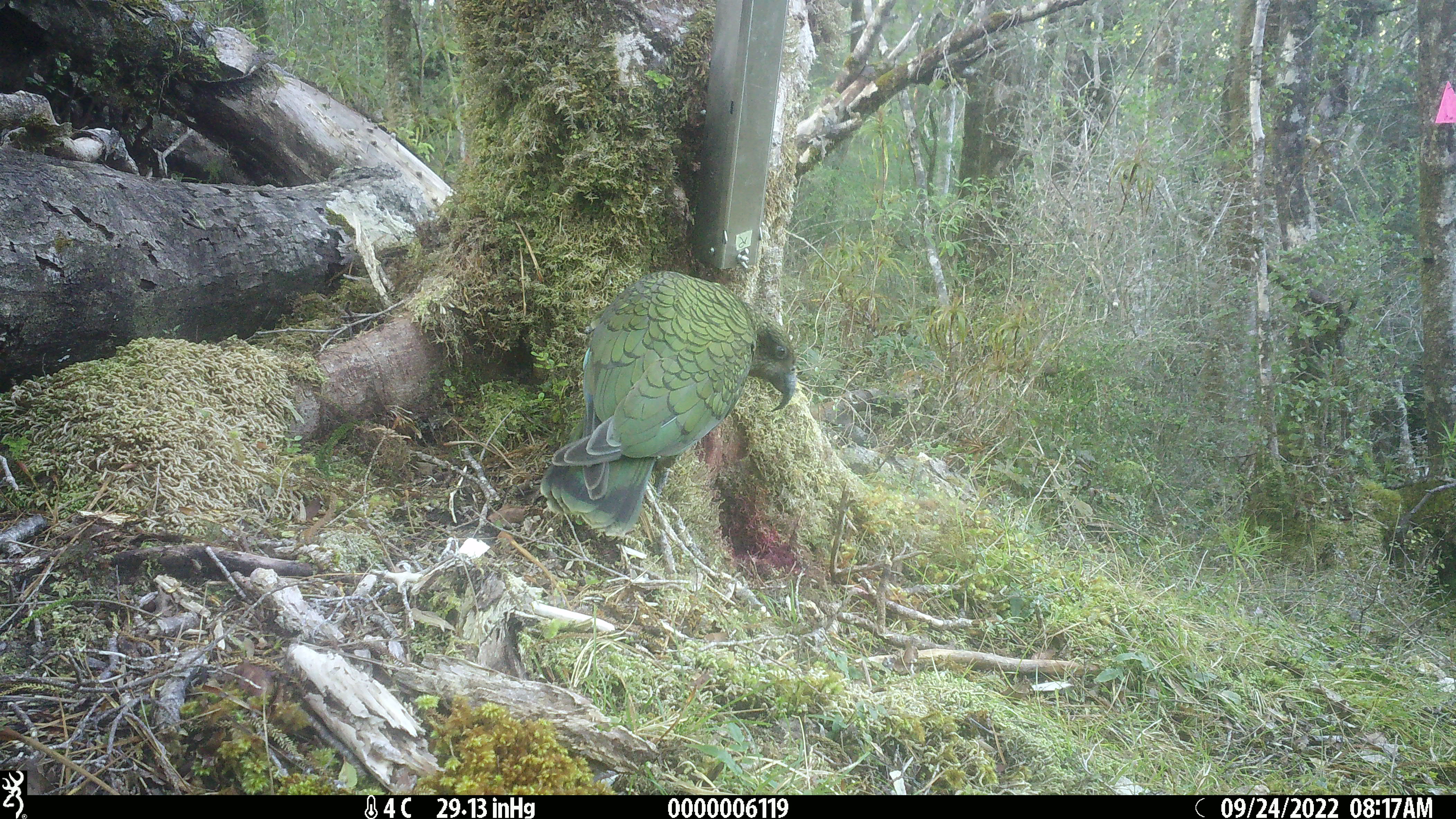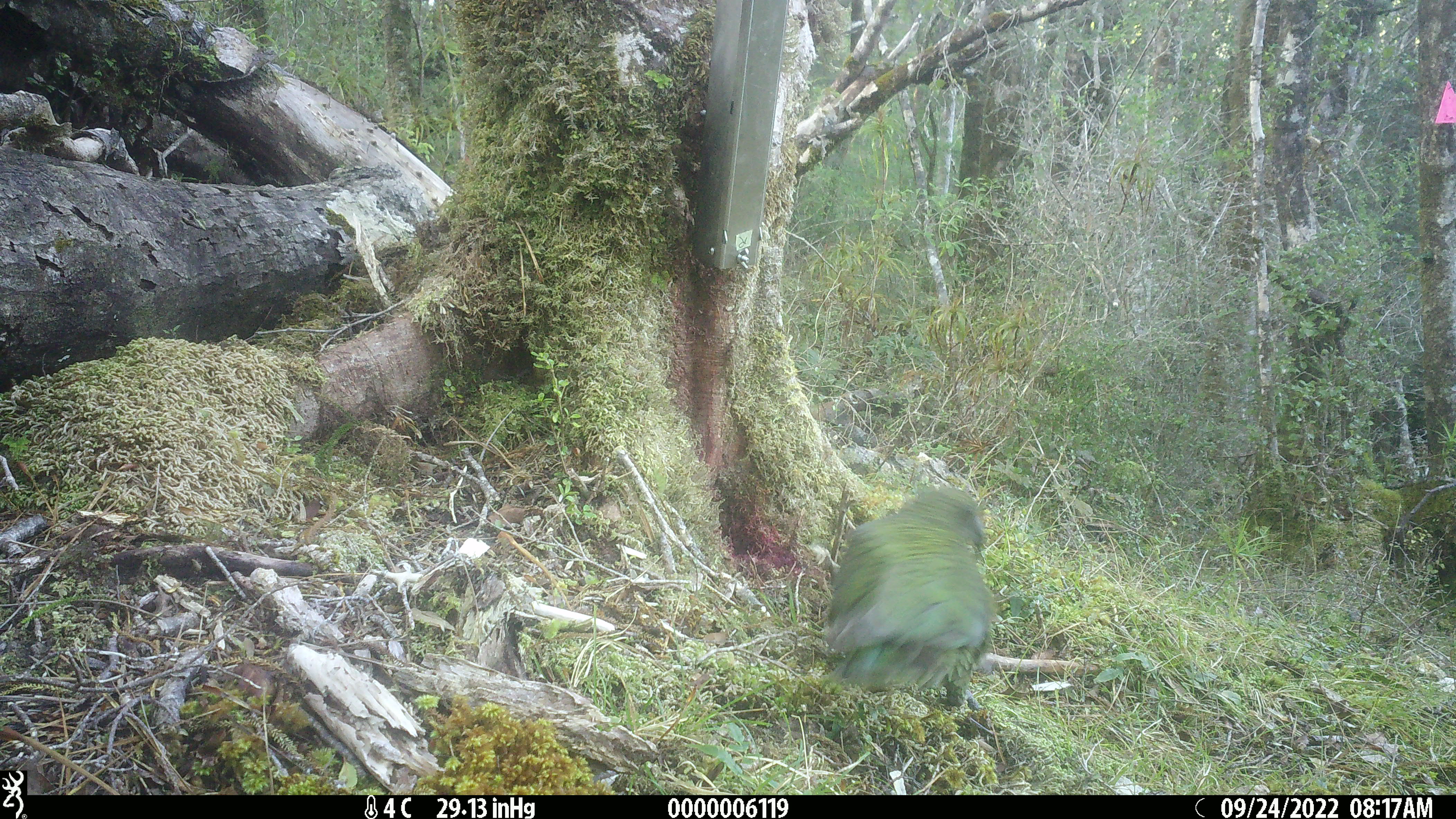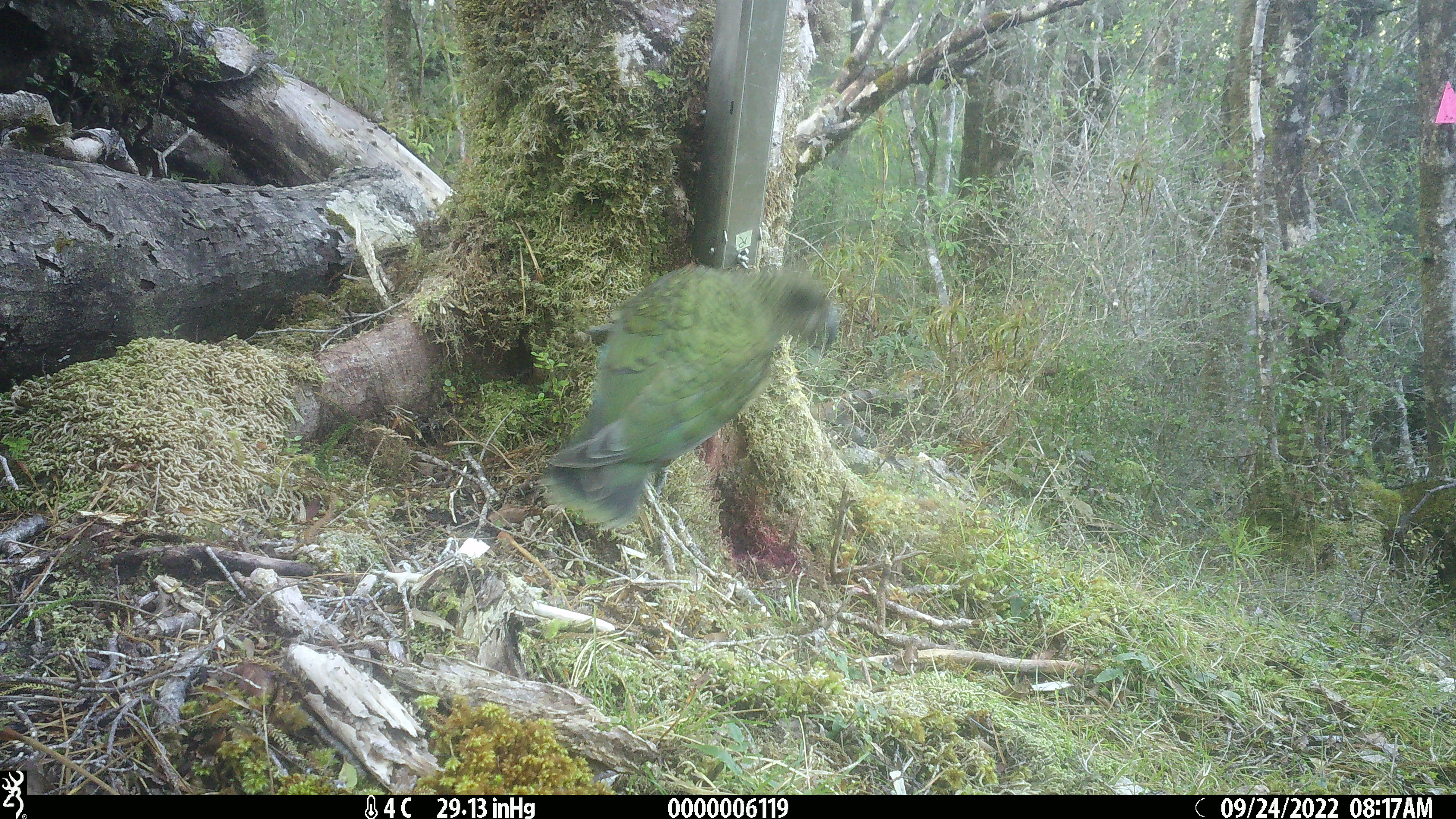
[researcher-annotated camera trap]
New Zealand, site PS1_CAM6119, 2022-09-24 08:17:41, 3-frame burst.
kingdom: Animalia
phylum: Chordata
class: Aves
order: Psittaciformes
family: Strigopidae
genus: Nestor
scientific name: Nestor notabilis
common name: kea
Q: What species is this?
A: Kea (Nestor notabilis).